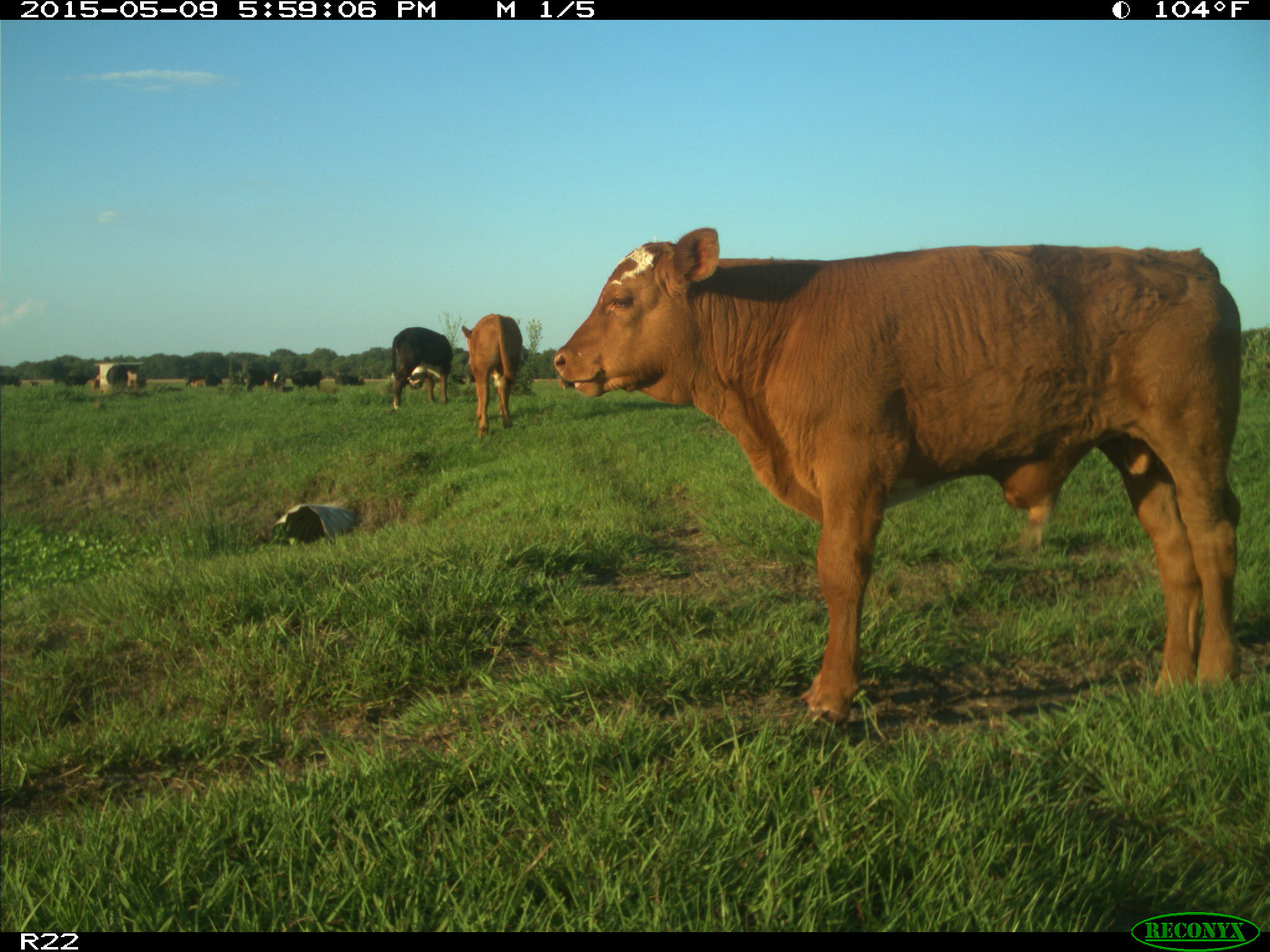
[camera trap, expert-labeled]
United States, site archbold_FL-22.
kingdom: Animalia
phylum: Chordata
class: Mammalia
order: Artiodactyla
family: Bovidae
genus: Bos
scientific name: Bos taurus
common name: domestic cow